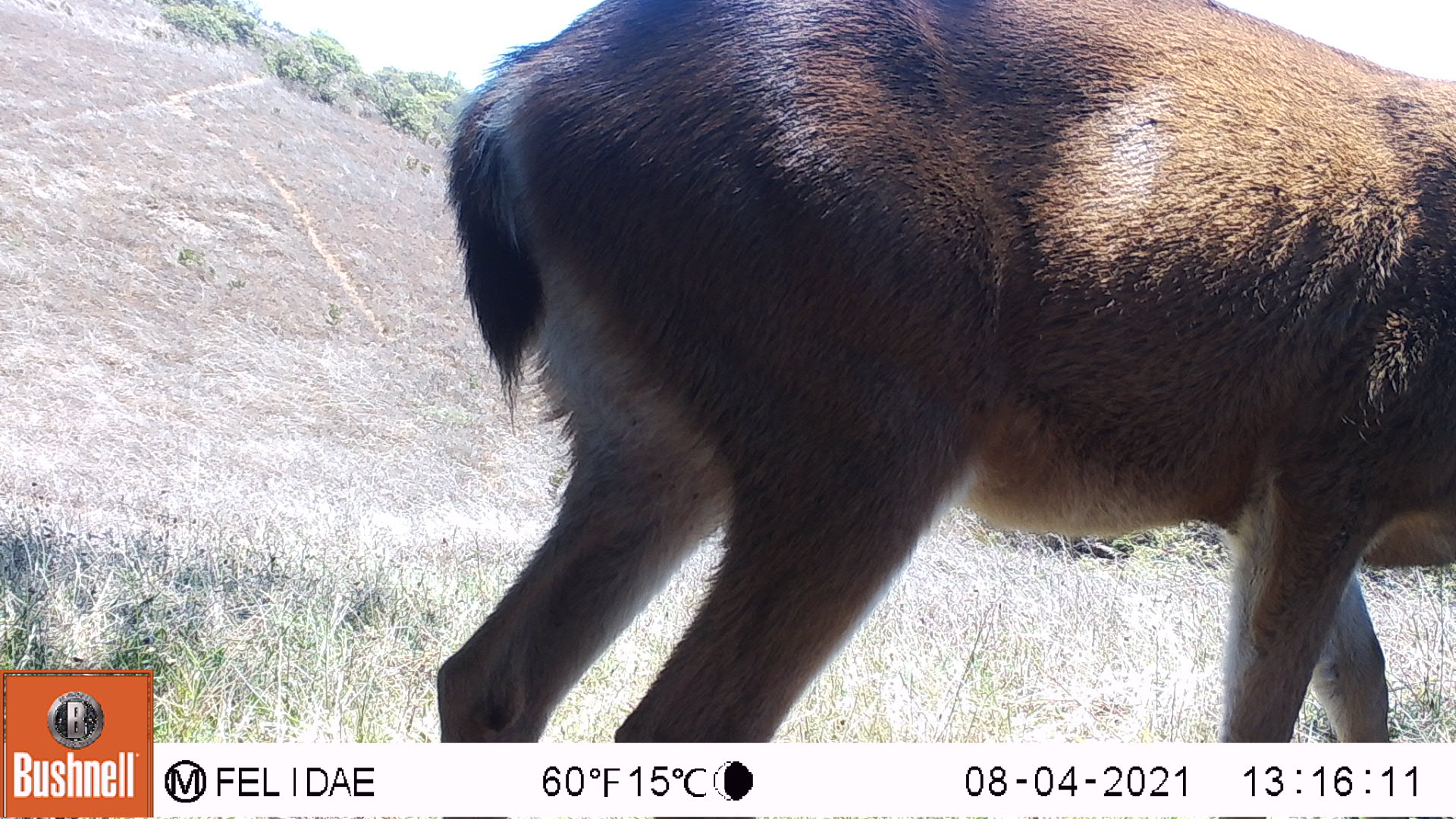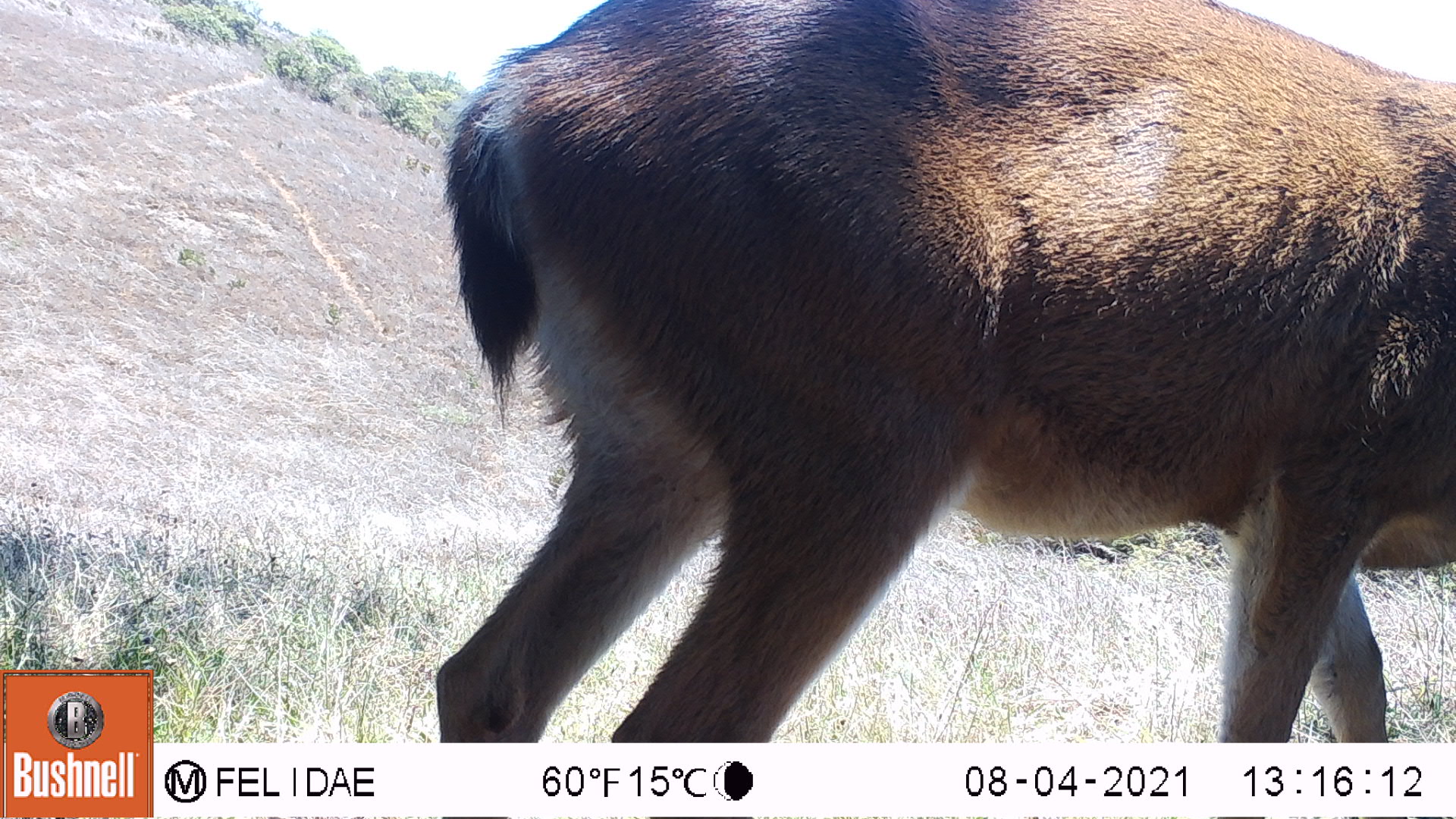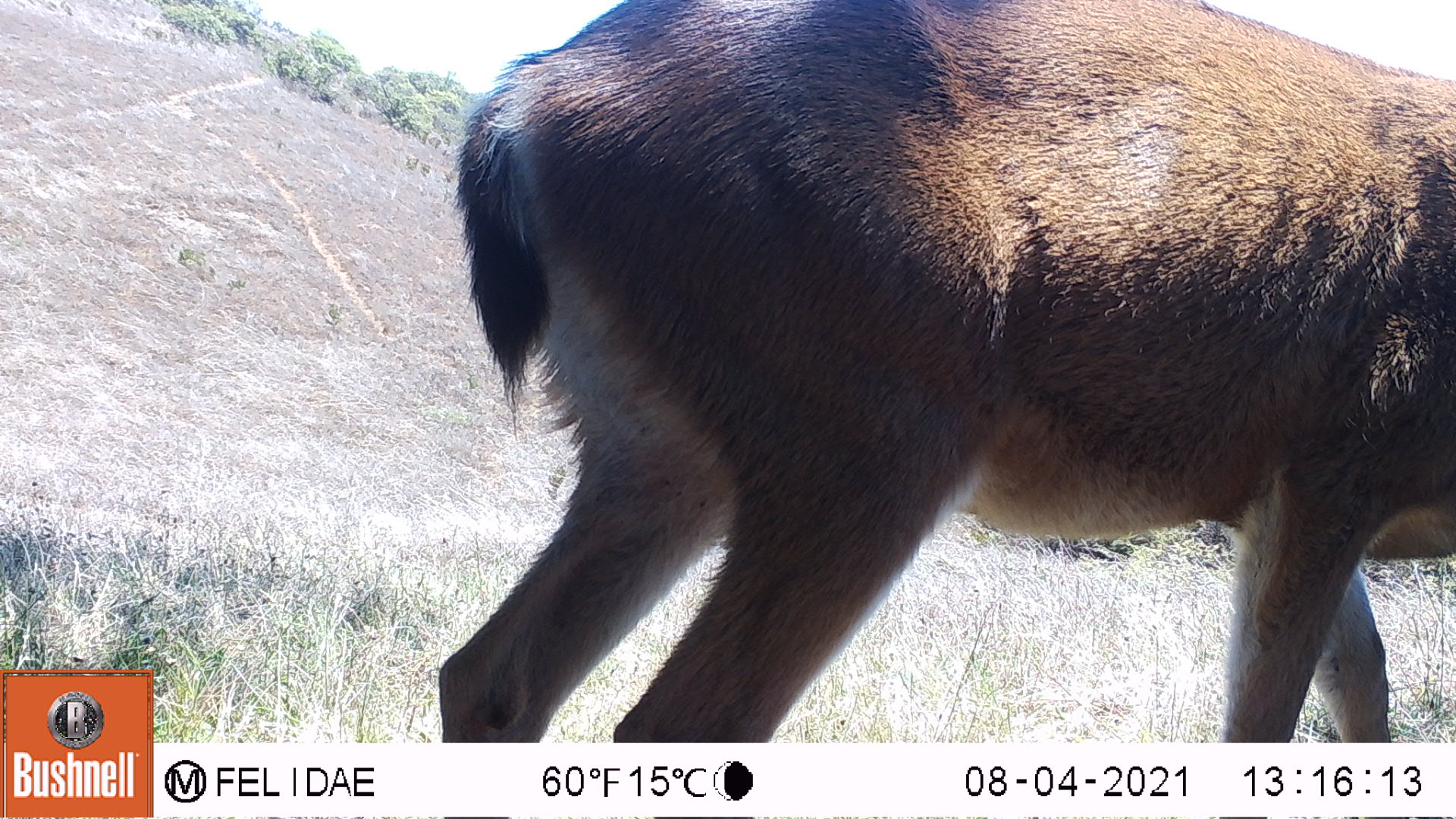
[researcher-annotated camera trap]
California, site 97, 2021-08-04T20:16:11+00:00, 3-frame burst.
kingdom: Animalia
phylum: Chordata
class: Mammalia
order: Artiodactyla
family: Cervidae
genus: Odocoileus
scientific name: Odocoileus hemionus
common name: mule deer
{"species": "mule deer (Odocoileus hemionus)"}